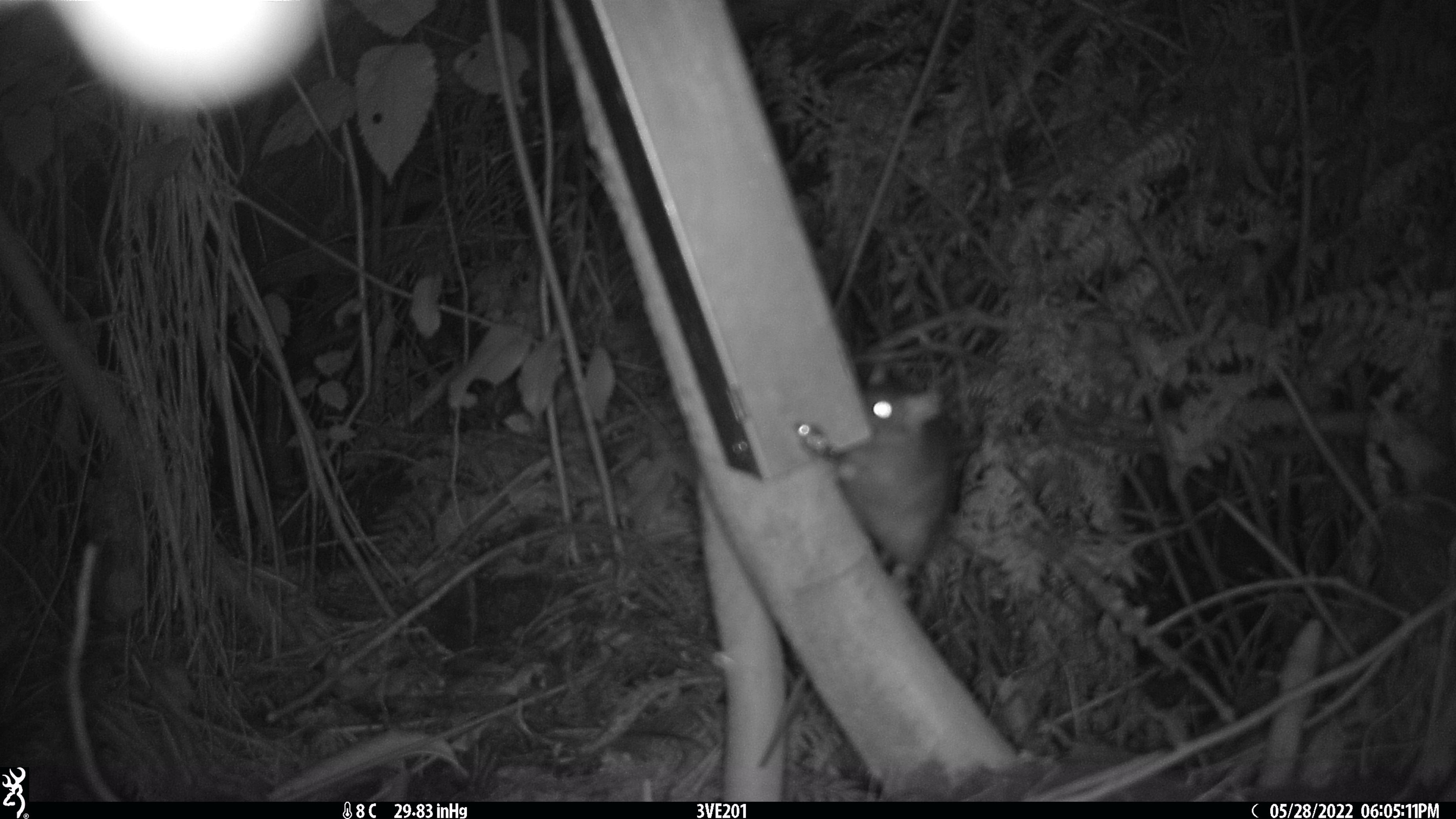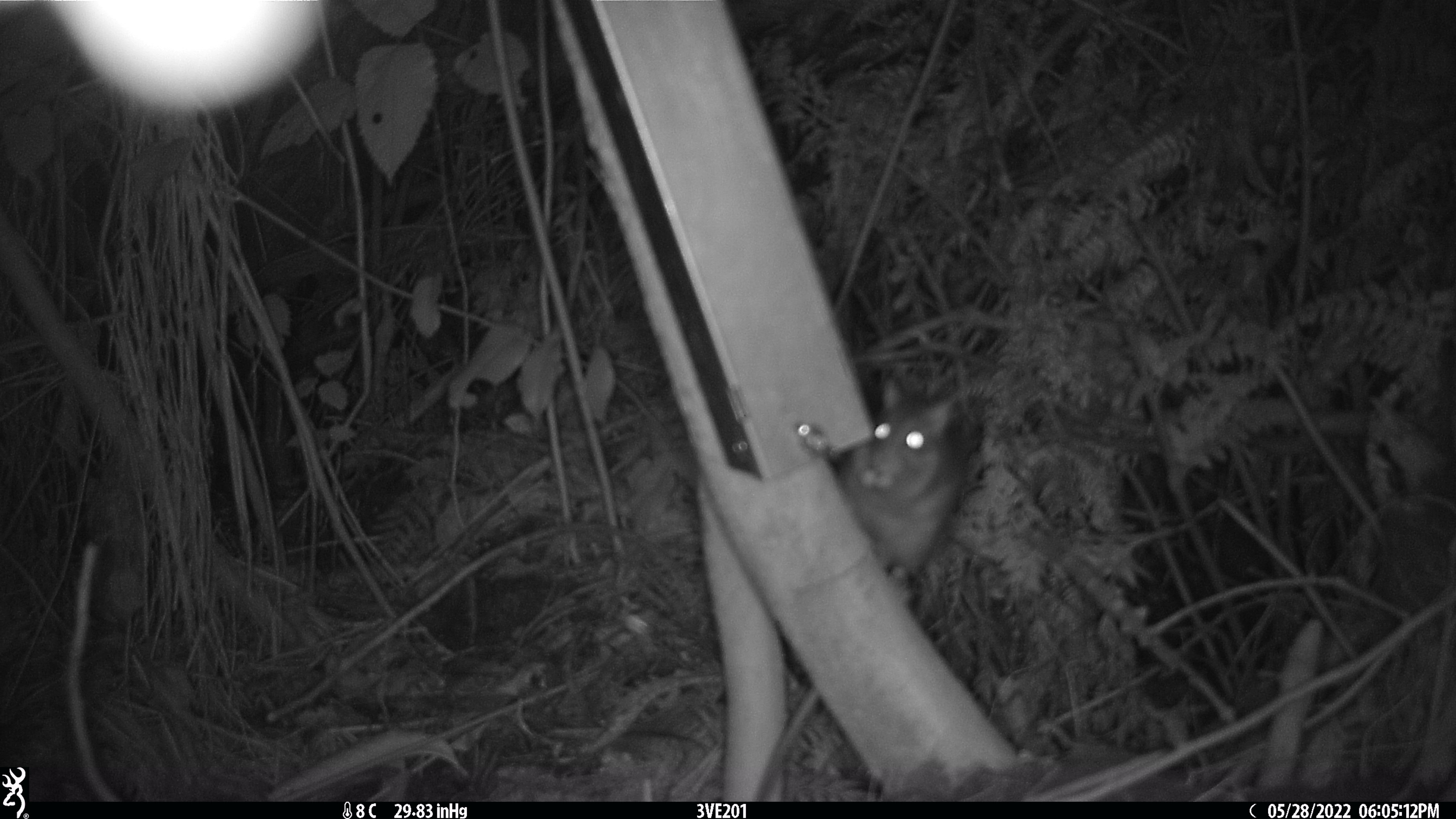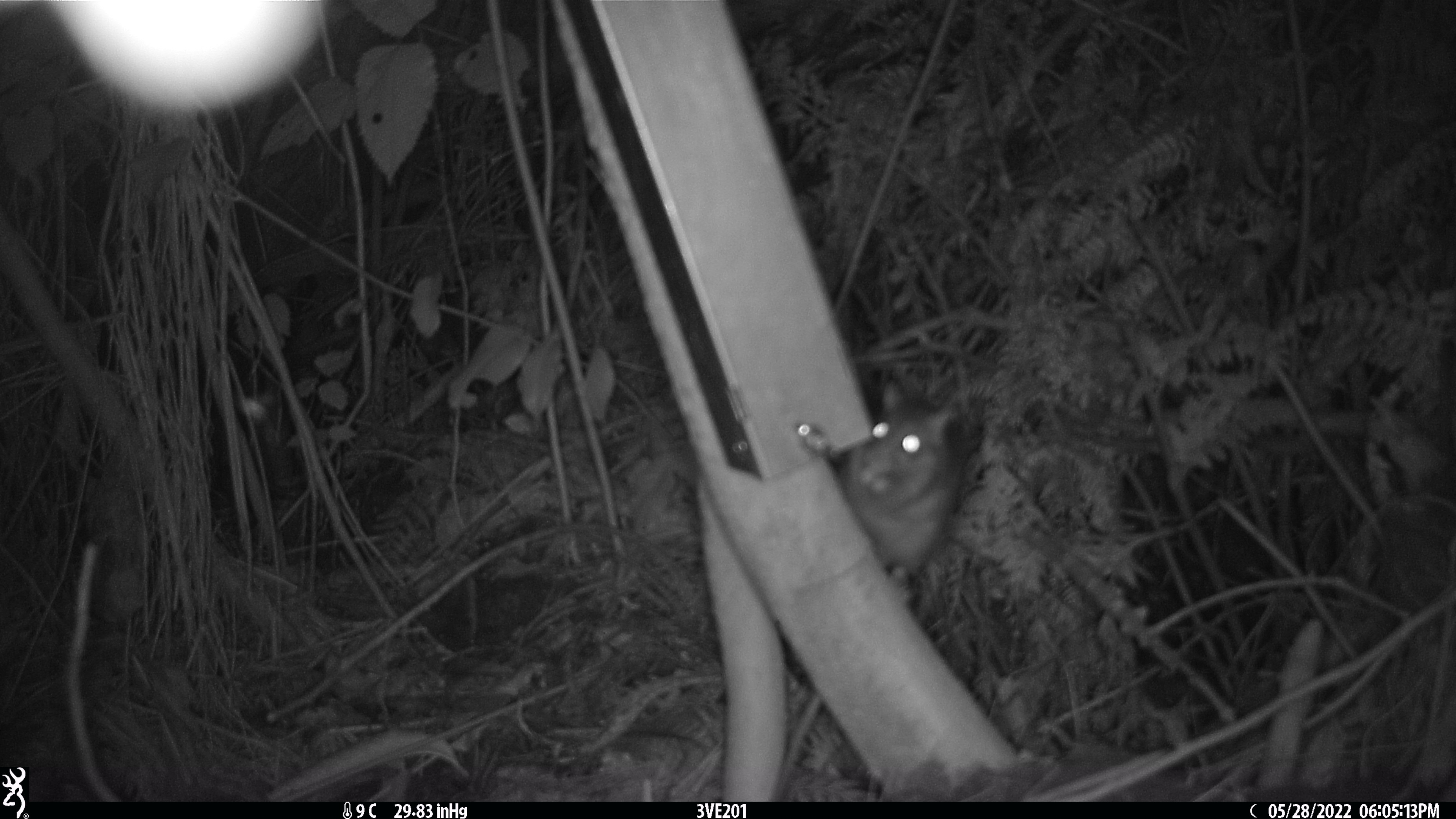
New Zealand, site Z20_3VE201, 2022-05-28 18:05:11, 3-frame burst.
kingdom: Animalia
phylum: Chordata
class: Mammalia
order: Rodentia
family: Muridae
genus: Rattus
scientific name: Rattus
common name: rat